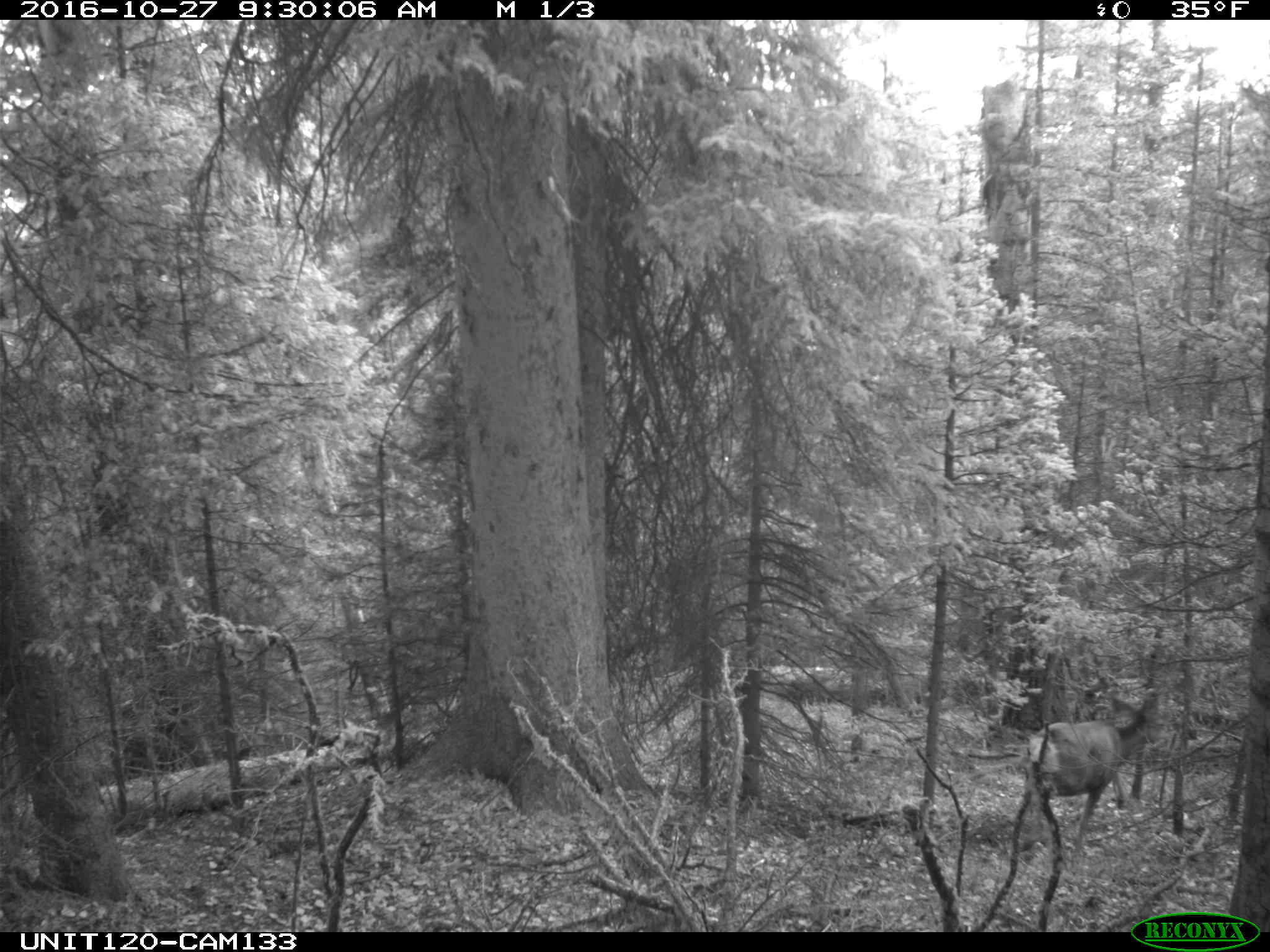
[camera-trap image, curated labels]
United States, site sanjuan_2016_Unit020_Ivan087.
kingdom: Animalia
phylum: Chordata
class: Mammalia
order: Artiodactyla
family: Cervidae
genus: Odocoileus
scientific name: Odocoileus hemionus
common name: mule deer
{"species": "Odocoileus hemionus (mule deer)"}